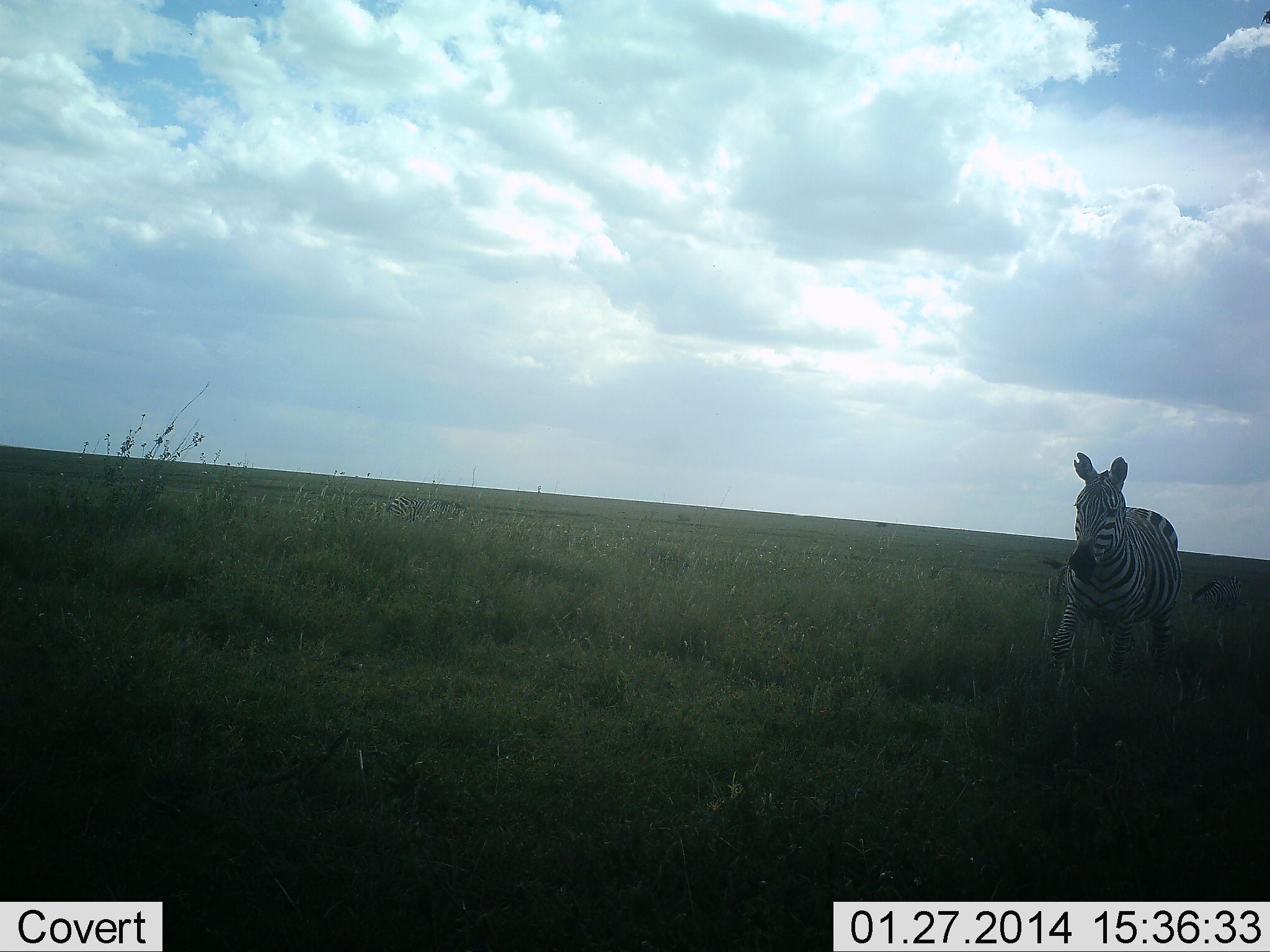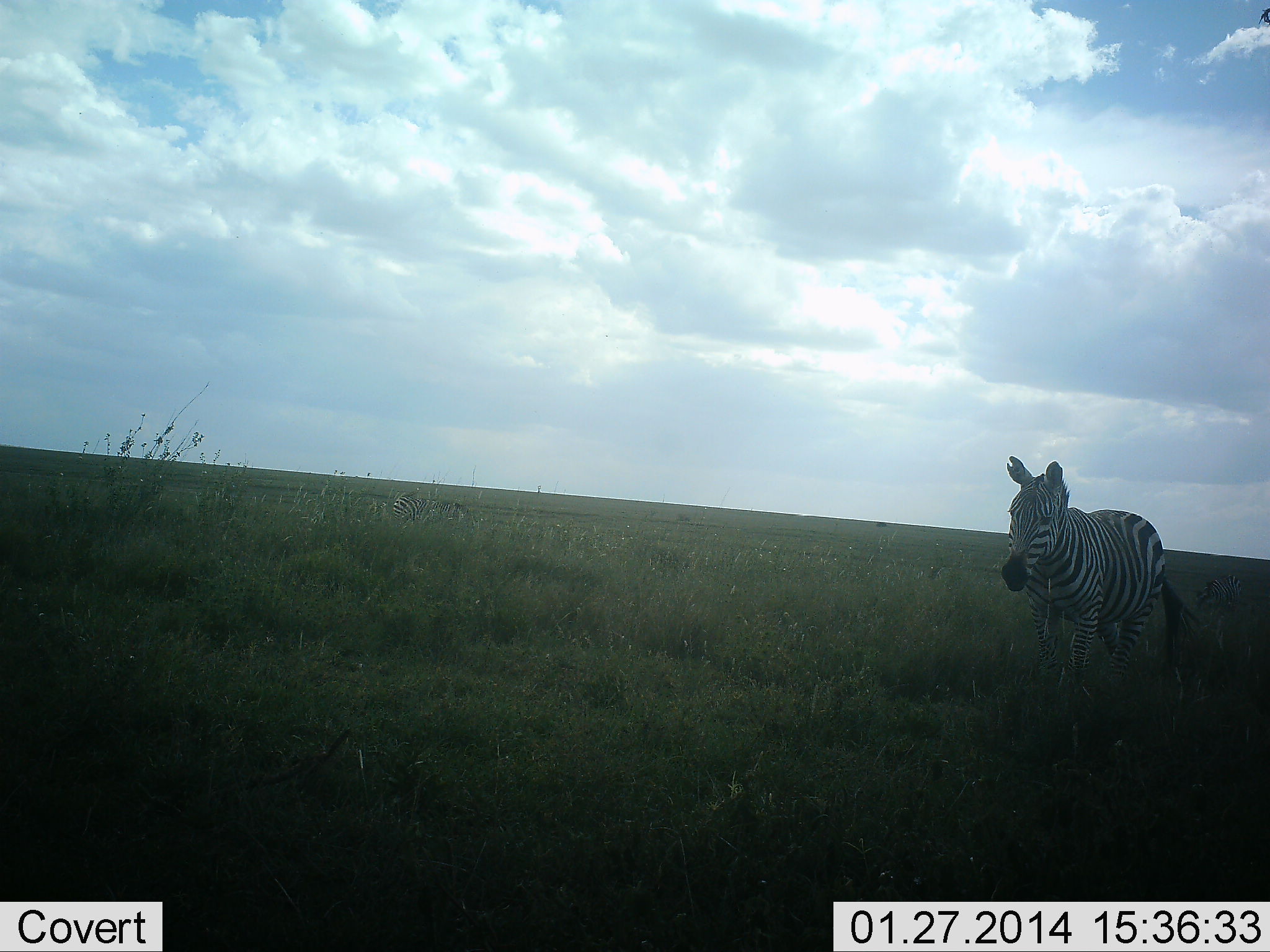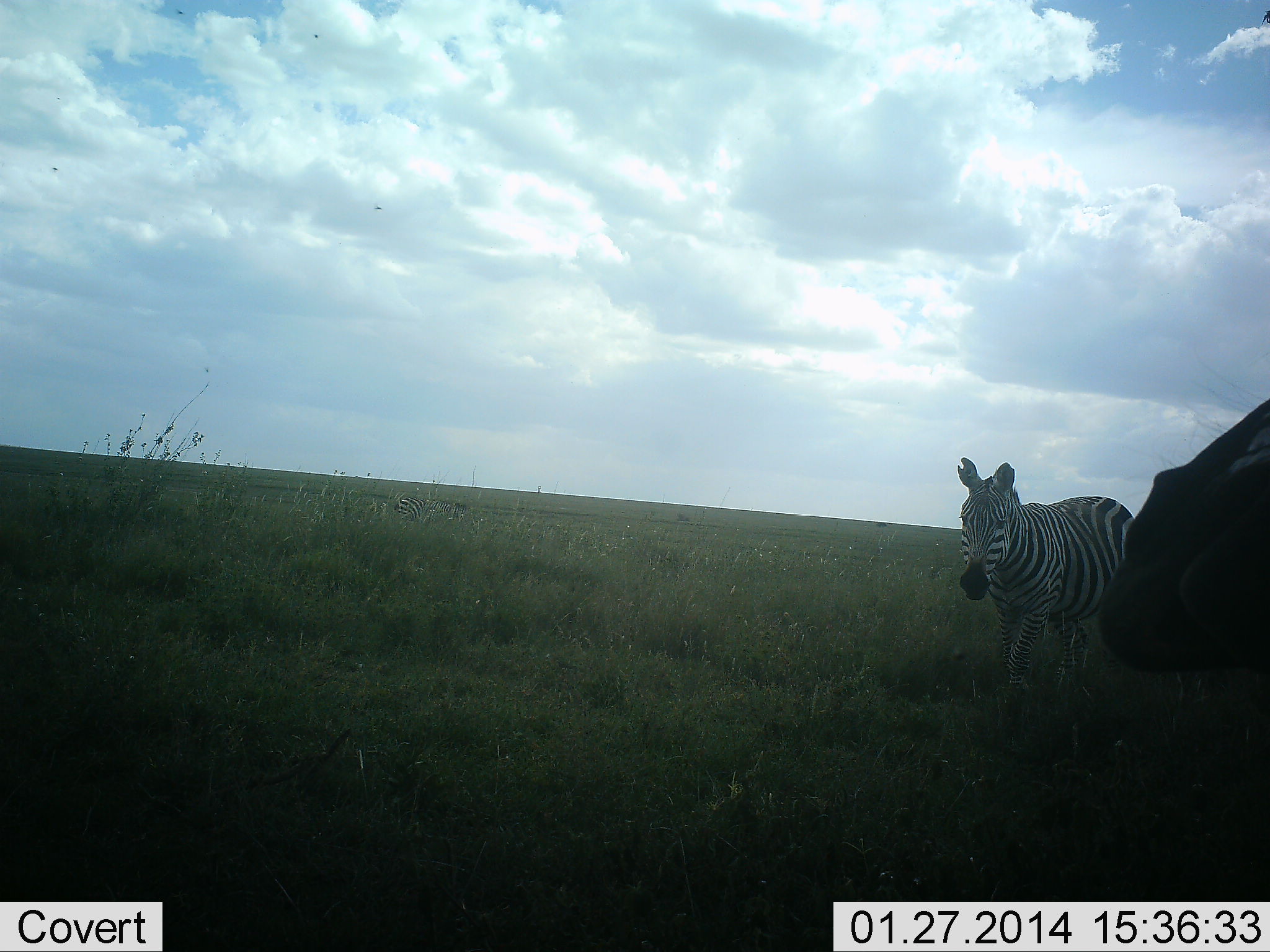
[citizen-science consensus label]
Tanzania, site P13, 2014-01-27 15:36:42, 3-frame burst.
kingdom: Animalia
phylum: Chordata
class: Mammalia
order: Perissodactyla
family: Equidae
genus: Equus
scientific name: Equus quagga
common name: plains zebra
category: zebra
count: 2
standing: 18%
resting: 0%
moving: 91%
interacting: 0%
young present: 0%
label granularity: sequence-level